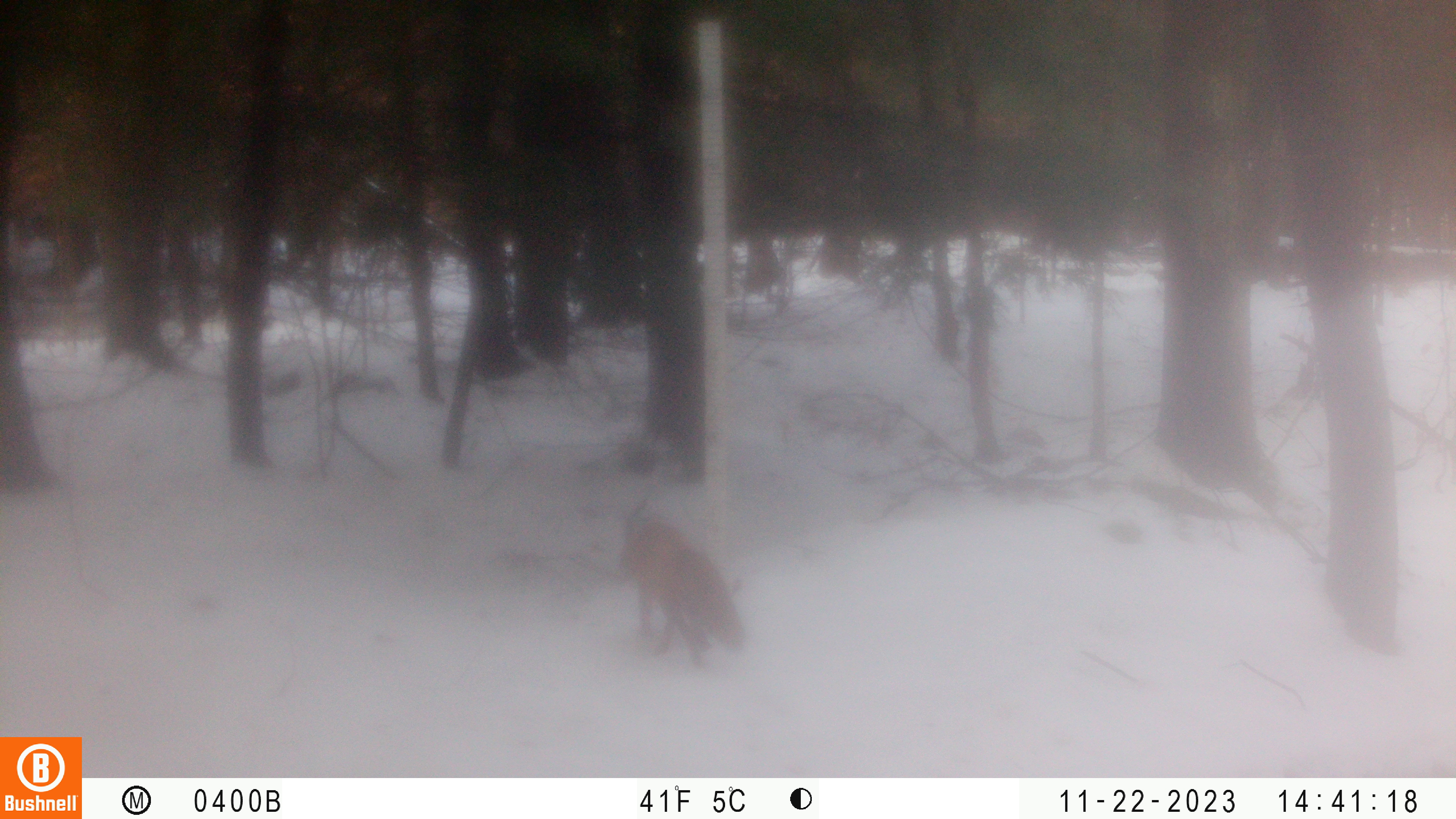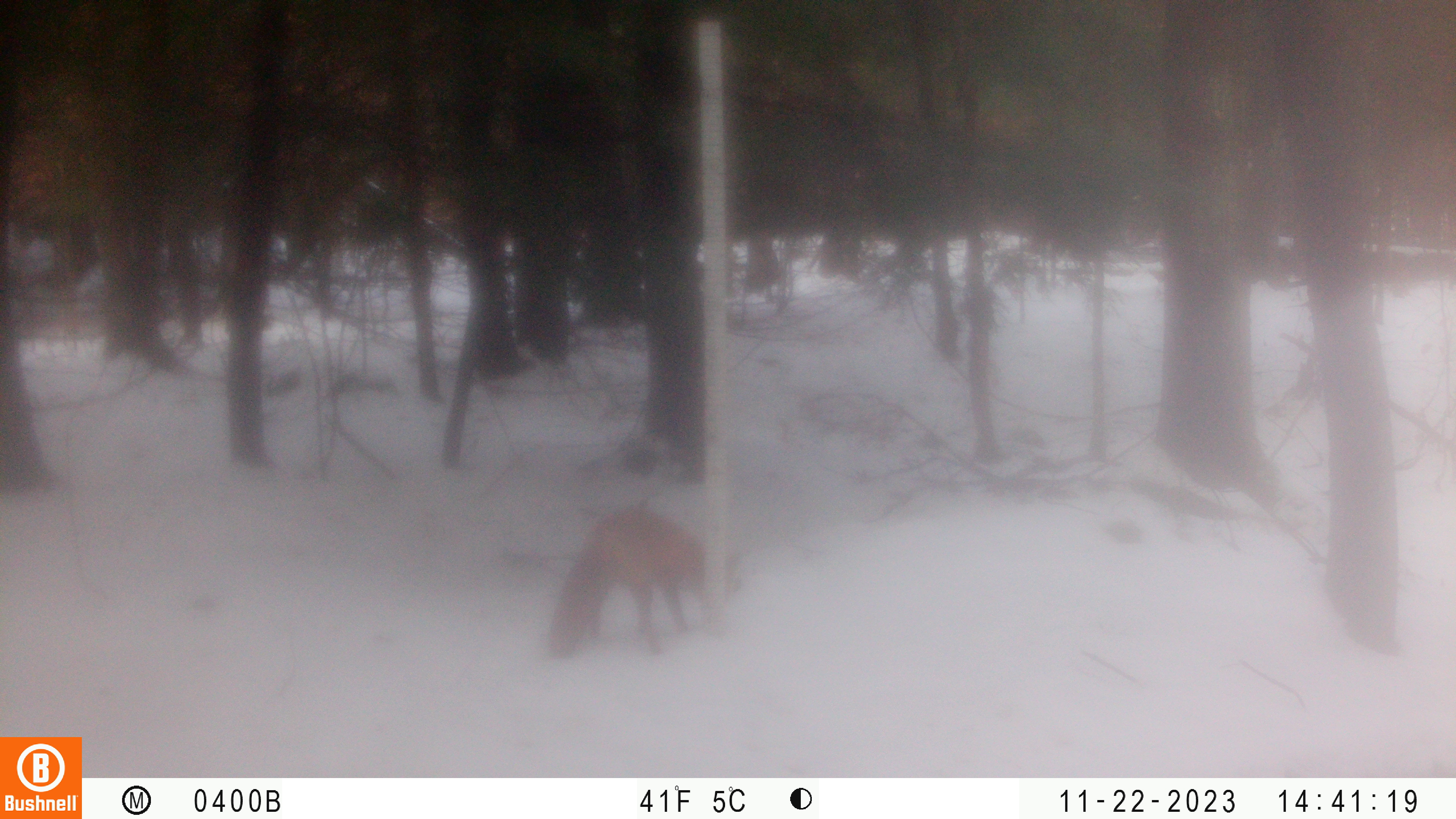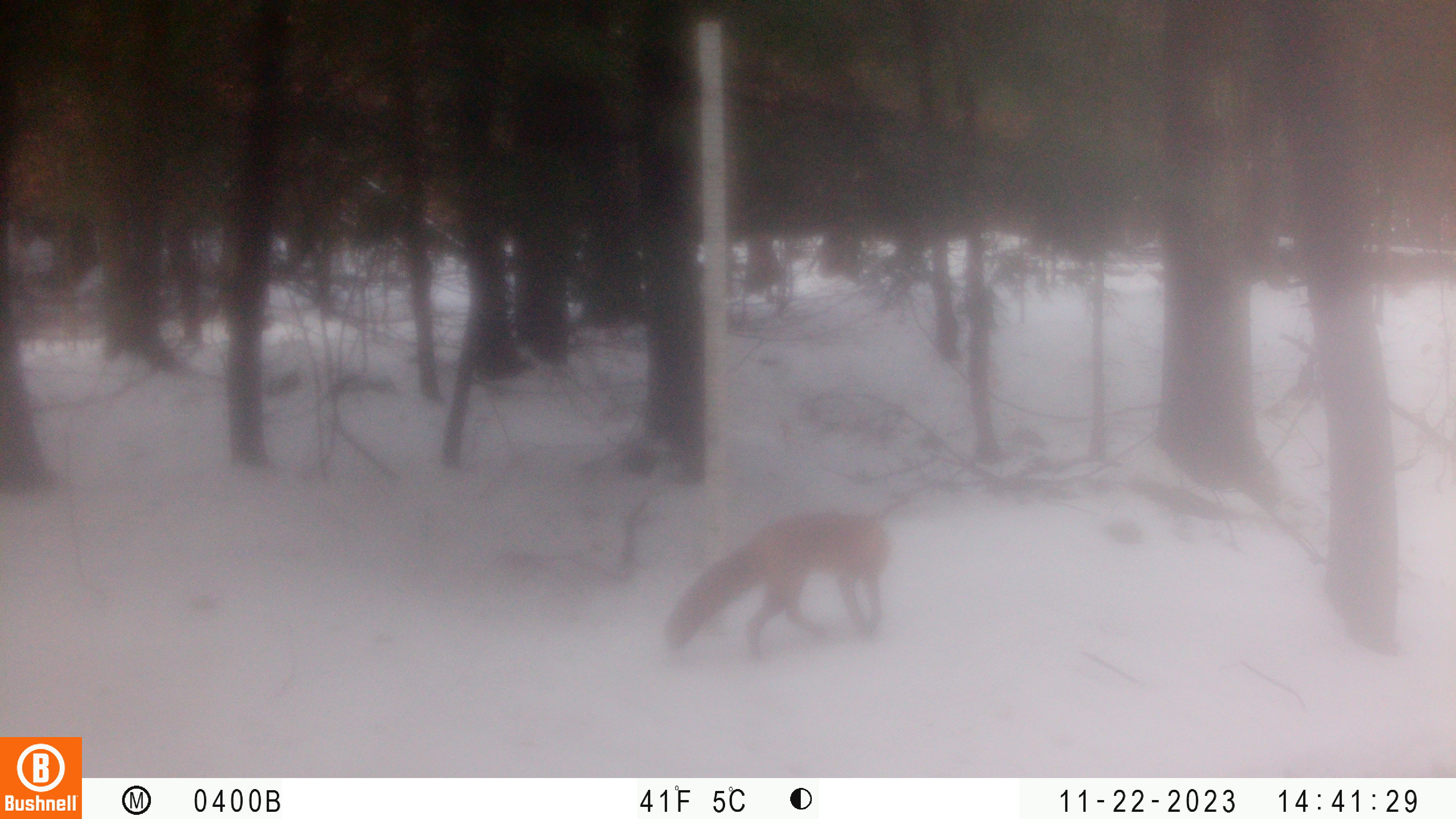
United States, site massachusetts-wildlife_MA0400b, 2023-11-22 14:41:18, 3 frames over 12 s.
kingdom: Animalia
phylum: Chordata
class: Mammalia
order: Carnivora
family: Canidae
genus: Vulpes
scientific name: Vulpes vulpes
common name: red fox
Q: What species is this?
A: Red fox (Vulpes vulpes).